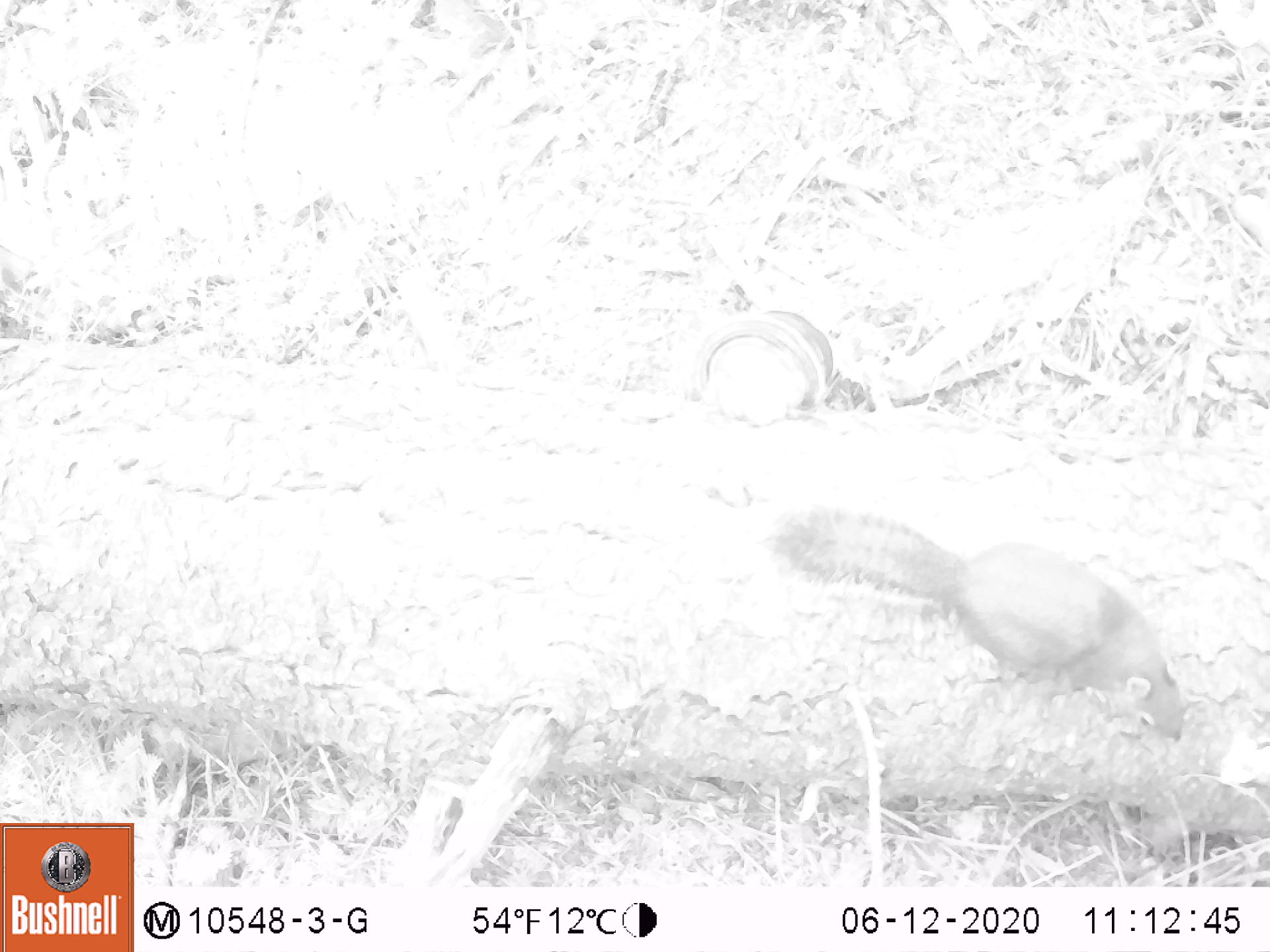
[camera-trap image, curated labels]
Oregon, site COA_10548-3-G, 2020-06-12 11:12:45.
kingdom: Animalia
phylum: Chordata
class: Mammalia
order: Rodentia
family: Sciuridae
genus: Tamiasciurus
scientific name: Tamiasciurus douglasii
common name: douglas squirrel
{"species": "douglas squirrel (Tamiasciurus douglasii)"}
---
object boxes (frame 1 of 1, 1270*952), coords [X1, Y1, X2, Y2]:
douglas squirrel: [770, 508, 1190, 746]